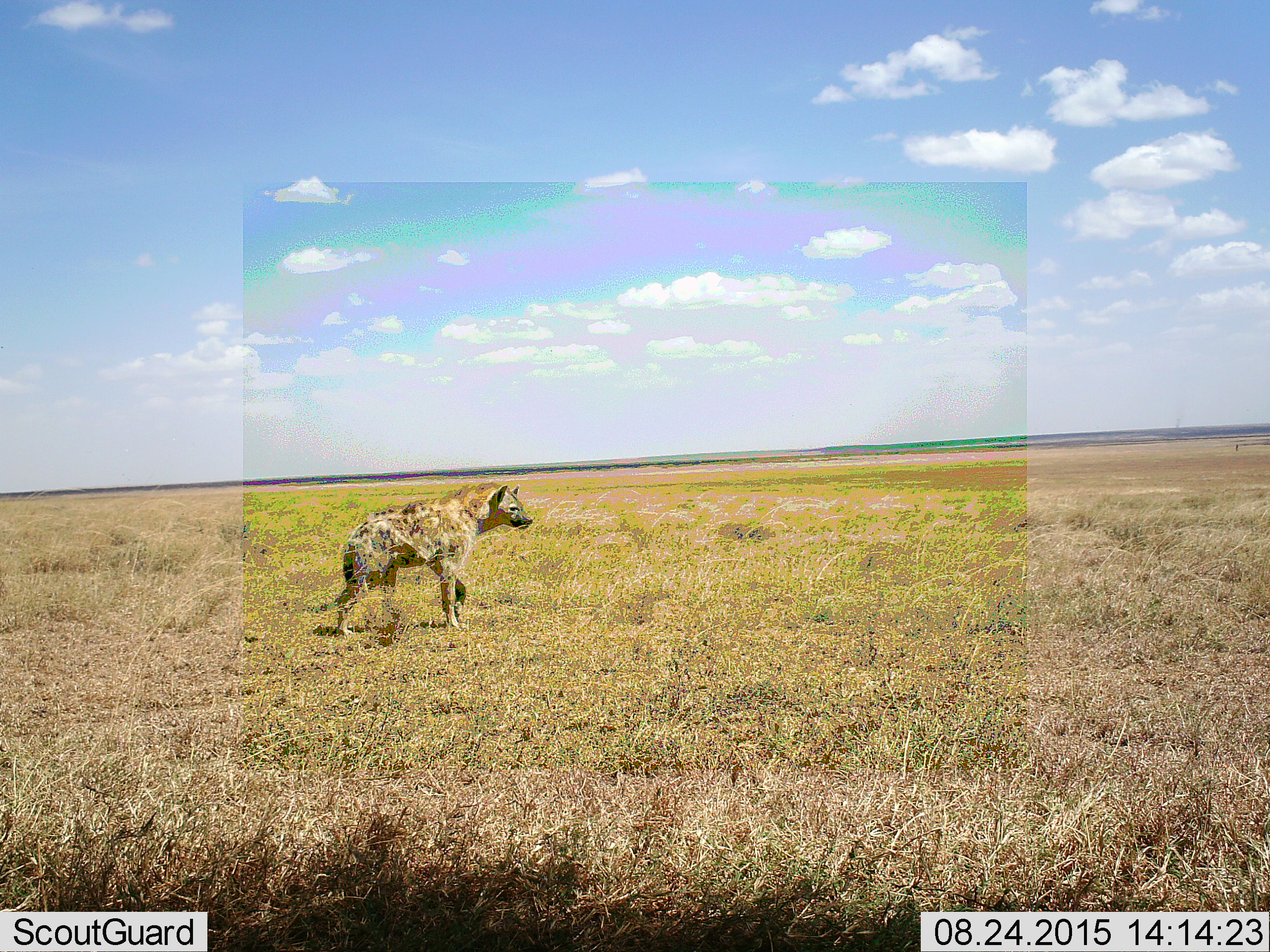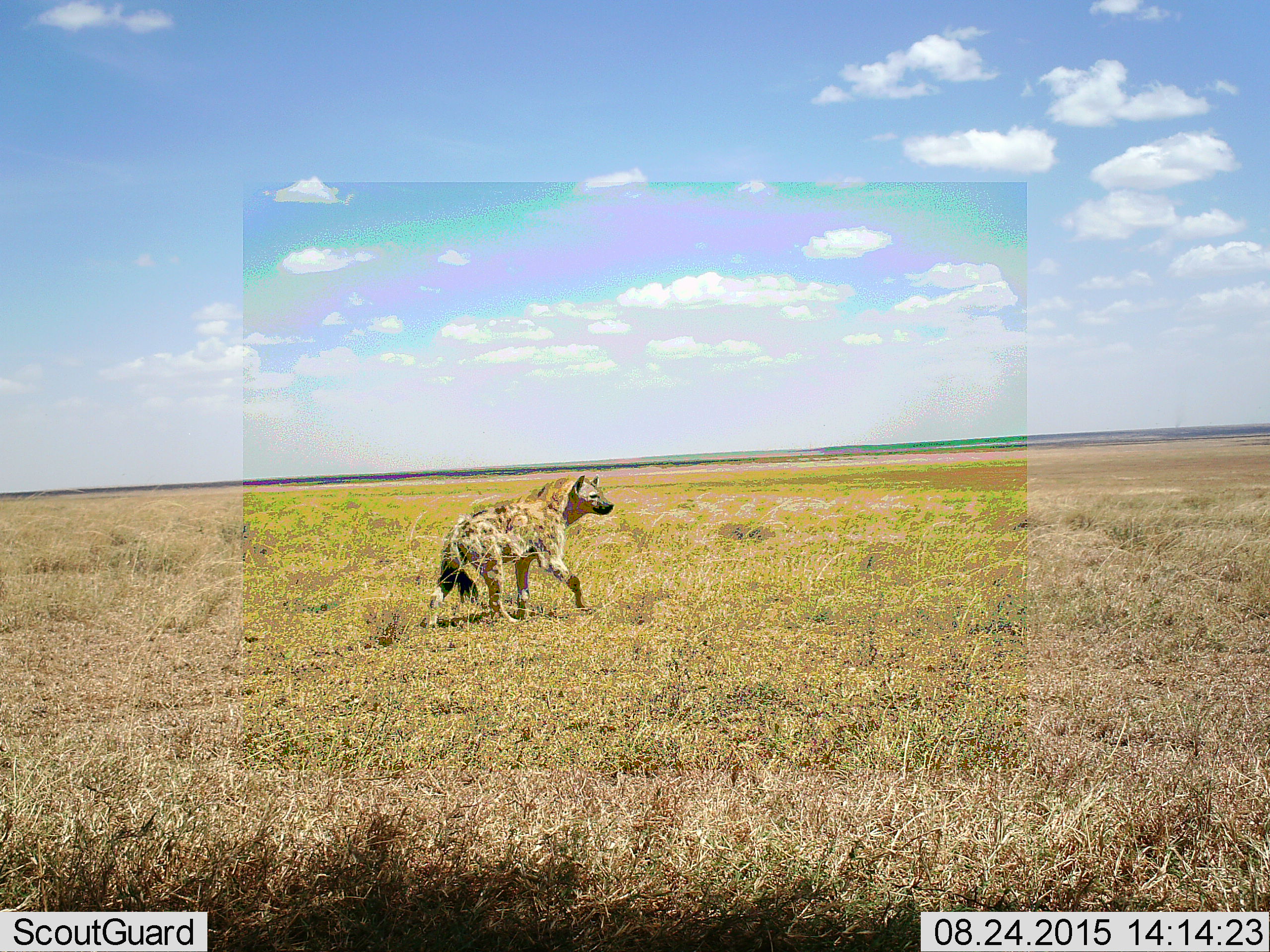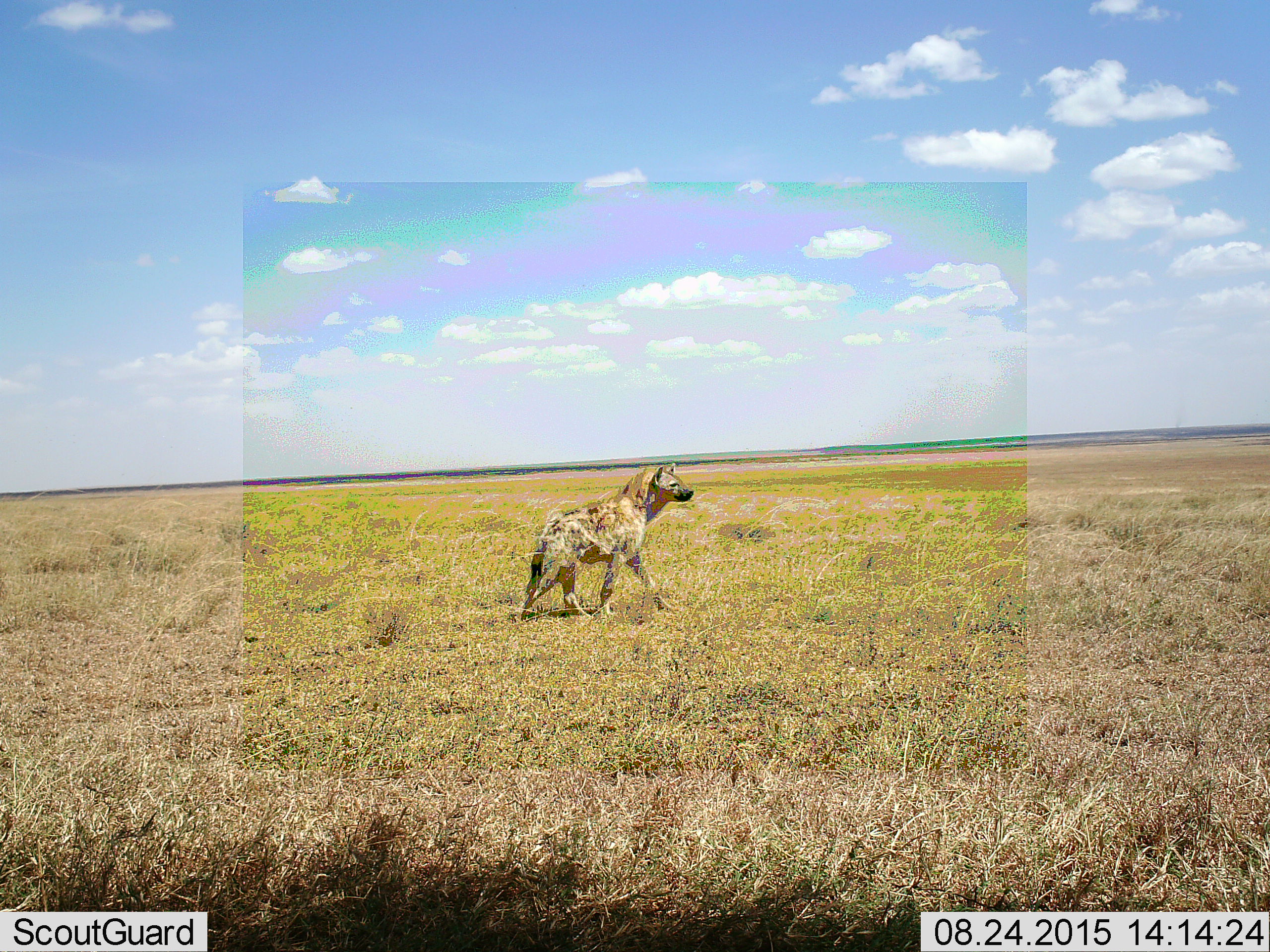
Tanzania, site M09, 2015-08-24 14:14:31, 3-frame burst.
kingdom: Animalia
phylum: Chordata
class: Mammalia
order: Carnivora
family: Hyaenidae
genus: Crocuta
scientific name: Crocuta crocuta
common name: spotted hyena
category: hyenaspotted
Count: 1.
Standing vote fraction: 12%.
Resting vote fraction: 0%.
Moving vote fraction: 88%.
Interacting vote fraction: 0%.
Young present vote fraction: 0%.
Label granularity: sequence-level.